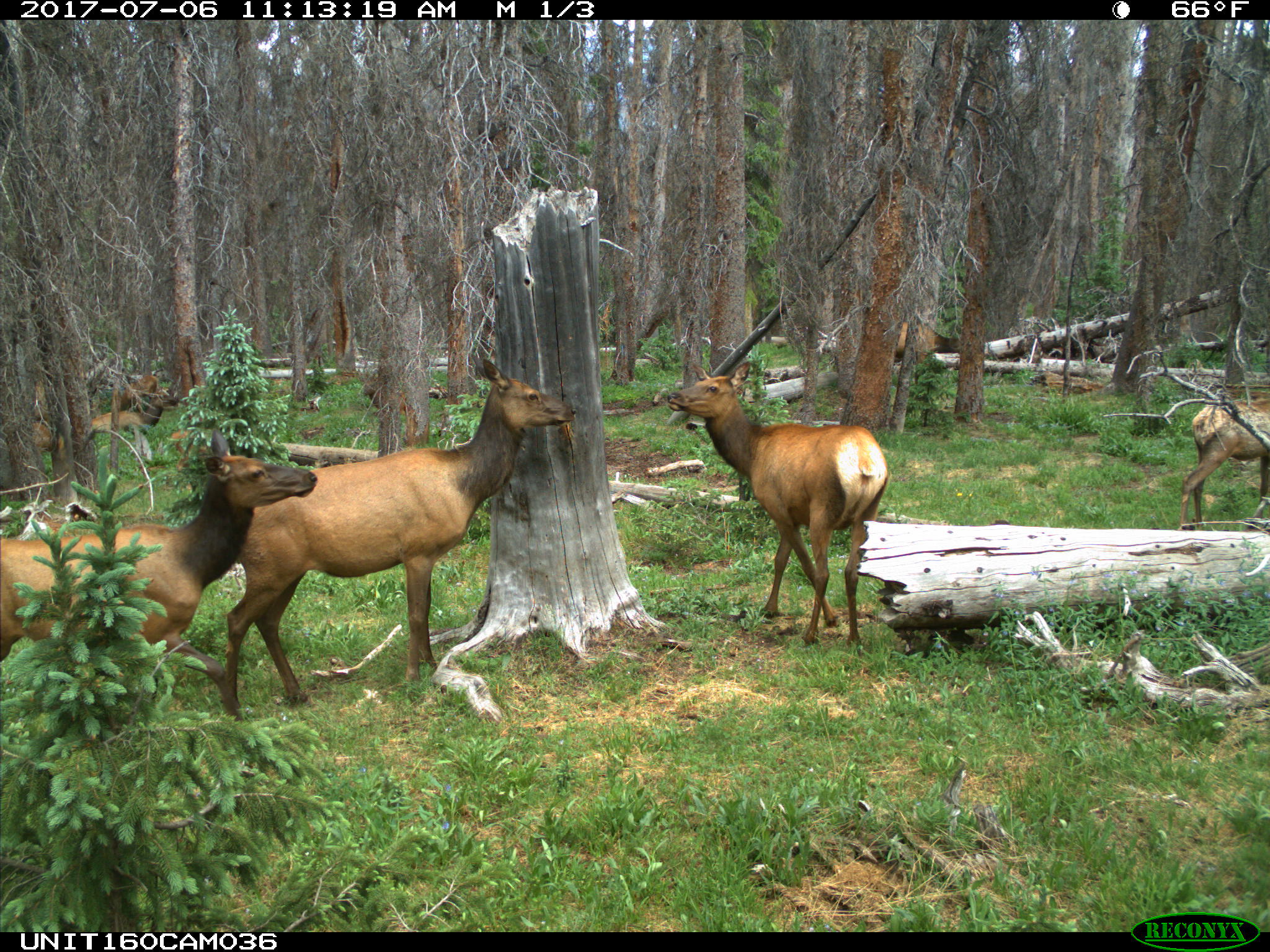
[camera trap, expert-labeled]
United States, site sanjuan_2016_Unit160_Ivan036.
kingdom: Animalia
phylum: Chordata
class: Mammalia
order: Artiodactyla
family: Cervidae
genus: Cervus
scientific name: Cervus elaphus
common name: red deer